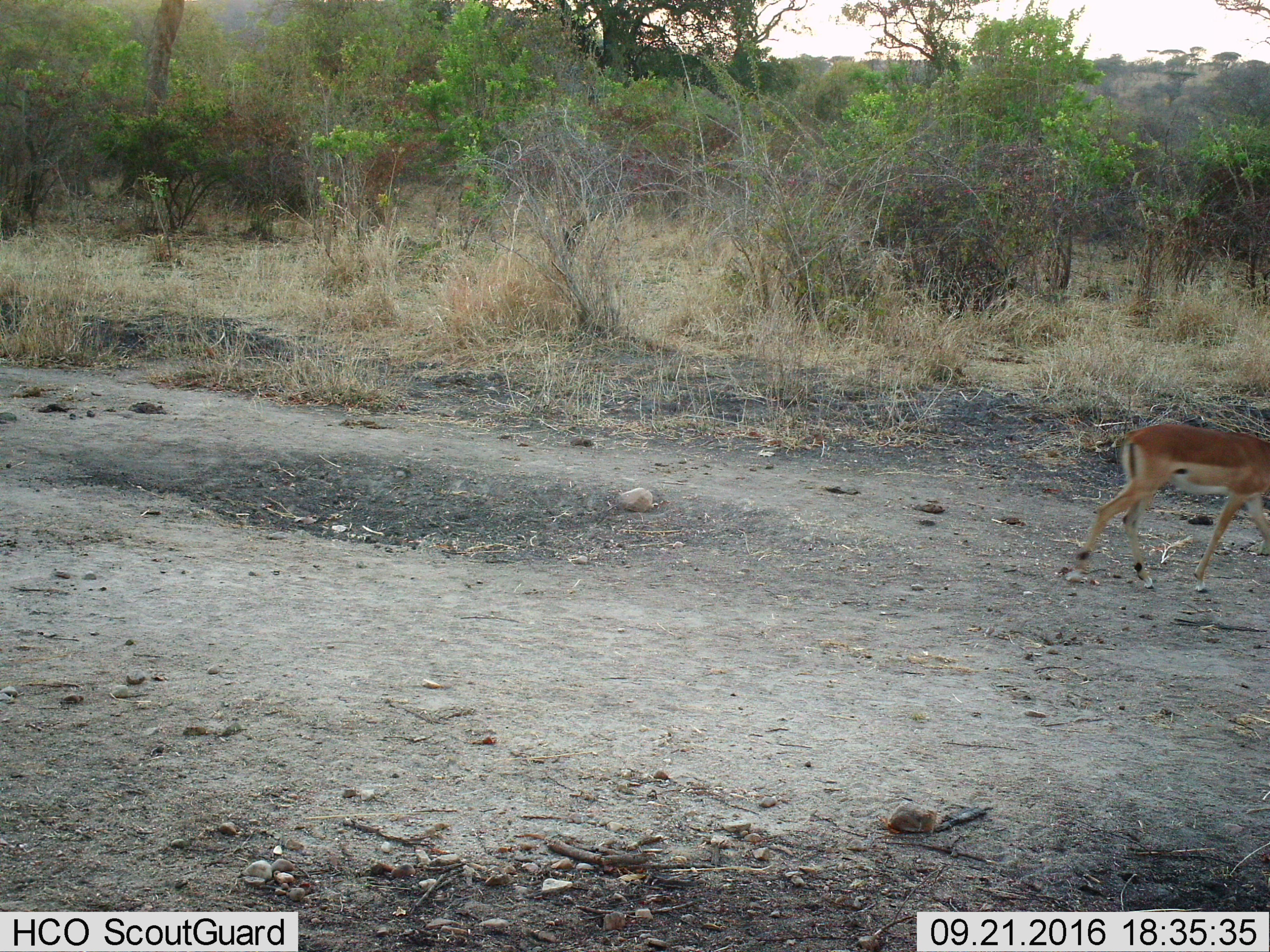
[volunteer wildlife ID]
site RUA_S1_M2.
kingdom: Animalia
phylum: Chordata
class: Mammalia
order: Artiodactyla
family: Bovidae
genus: Aepyceros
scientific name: Aepyceros melampus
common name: impala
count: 1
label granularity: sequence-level